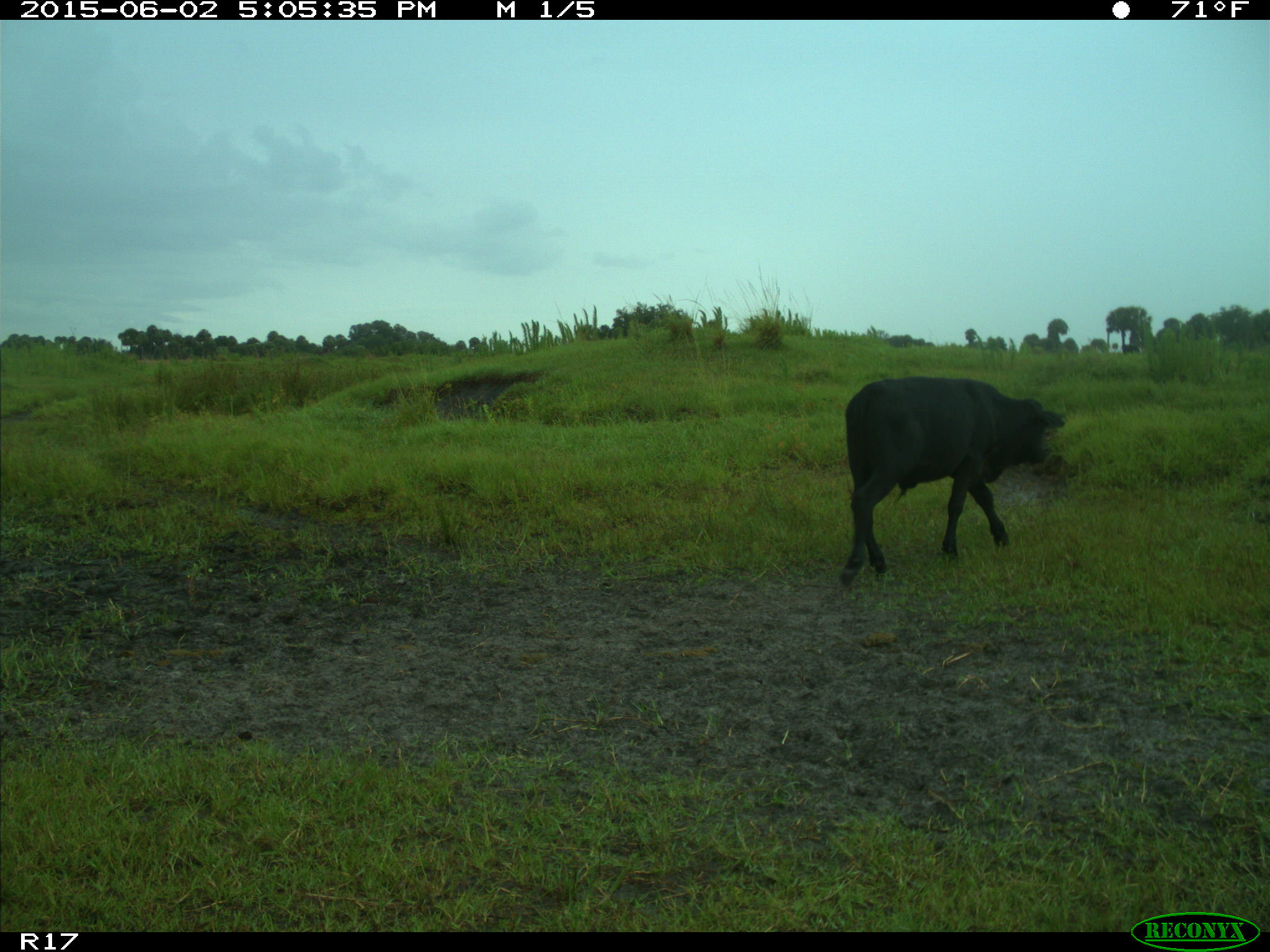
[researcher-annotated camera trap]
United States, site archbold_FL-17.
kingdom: Animalia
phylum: Chordata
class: Mammalia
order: Artiodactyla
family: Bovidae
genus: Bos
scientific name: Bos taurus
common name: domestic cow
Bos taurus (domestic cow).